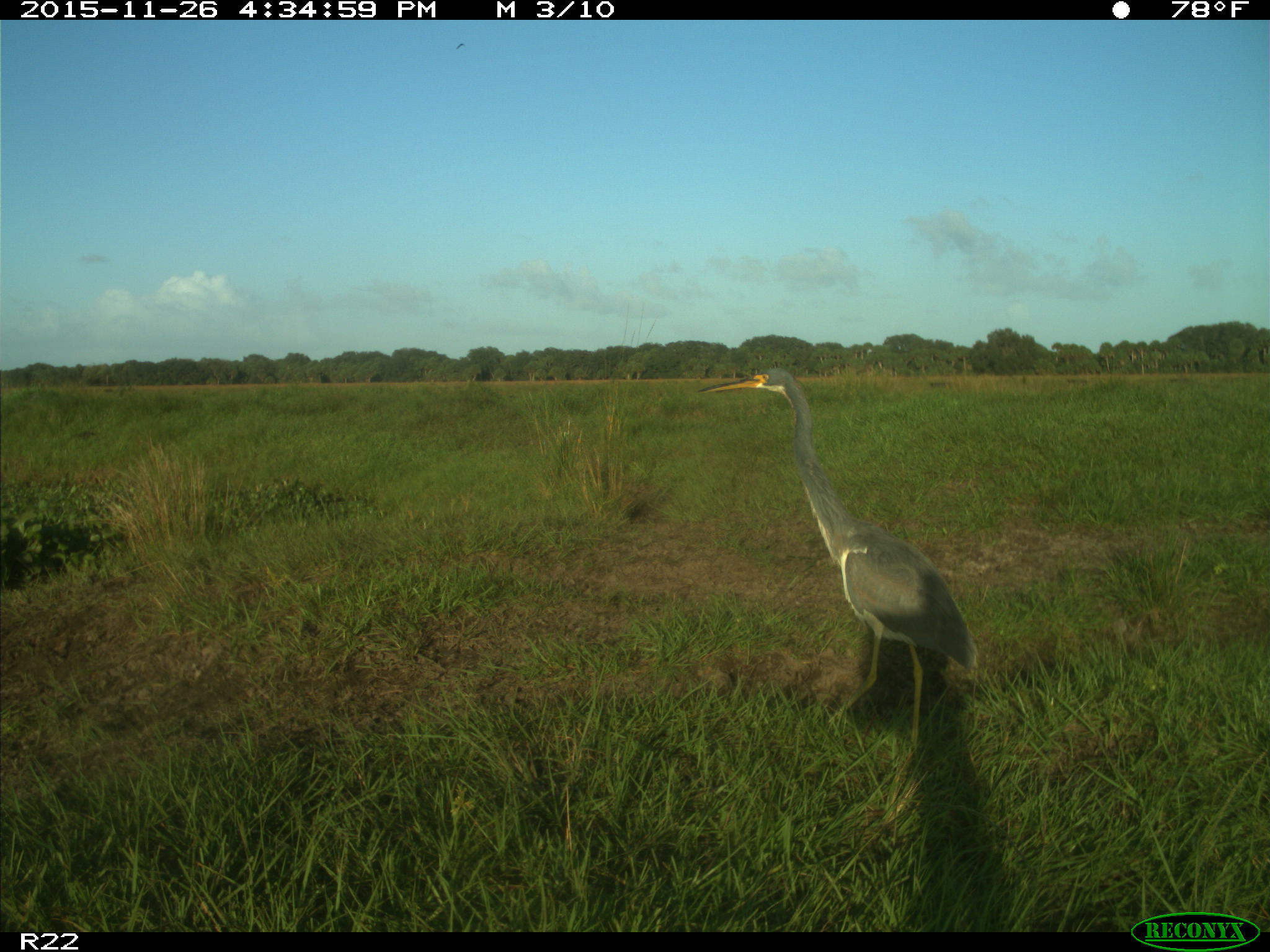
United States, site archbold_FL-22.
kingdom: Animalia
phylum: Chordata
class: Mammalia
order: Artiodactyla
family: Bovidae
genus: Bos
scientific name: Bos taurus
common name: domestic cow